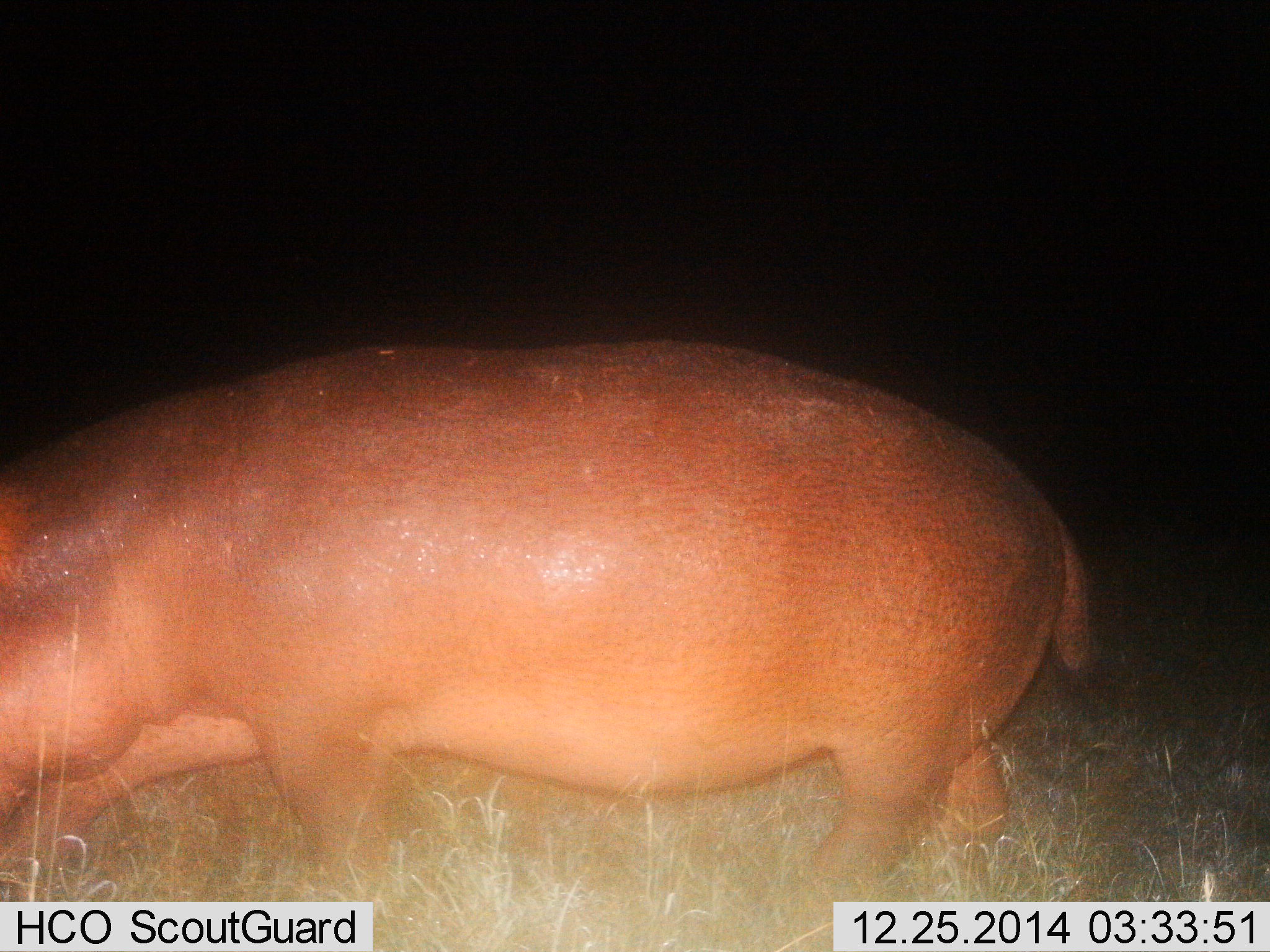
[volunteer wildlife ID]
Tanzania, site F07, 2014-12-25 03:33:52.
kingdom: Animalia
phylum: Chordata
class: Mammalia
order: Artiodactyla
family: Hippopotamidae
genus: Hippopotamus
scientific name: Hippopotamus amphibius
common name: hippopotamus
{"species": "hippopotamus (Hippopotamus amphibius)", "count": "1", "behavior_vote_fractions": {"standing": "20%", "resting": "0%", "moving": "60%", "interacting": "0%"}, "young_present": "0%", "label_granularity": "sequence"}